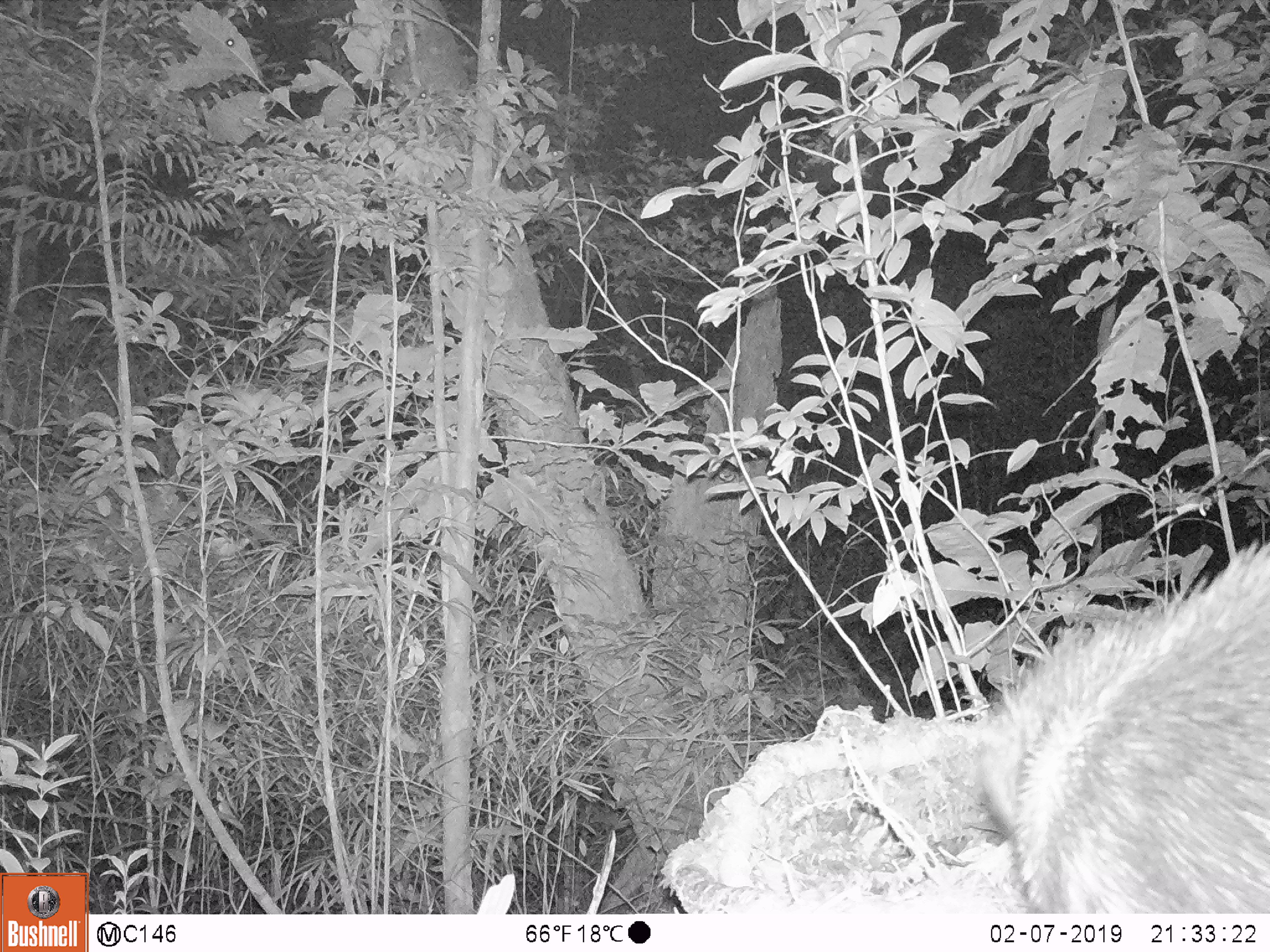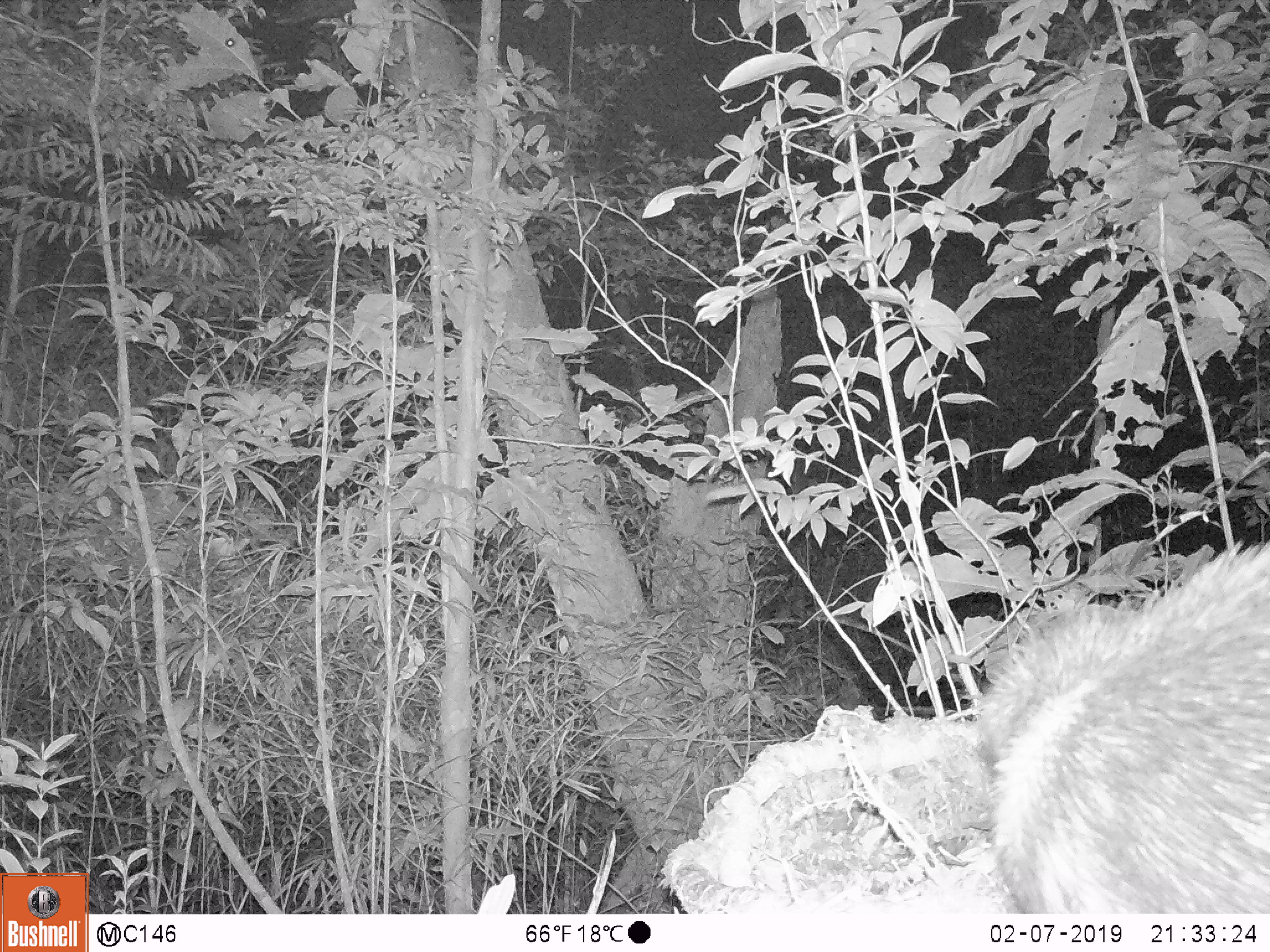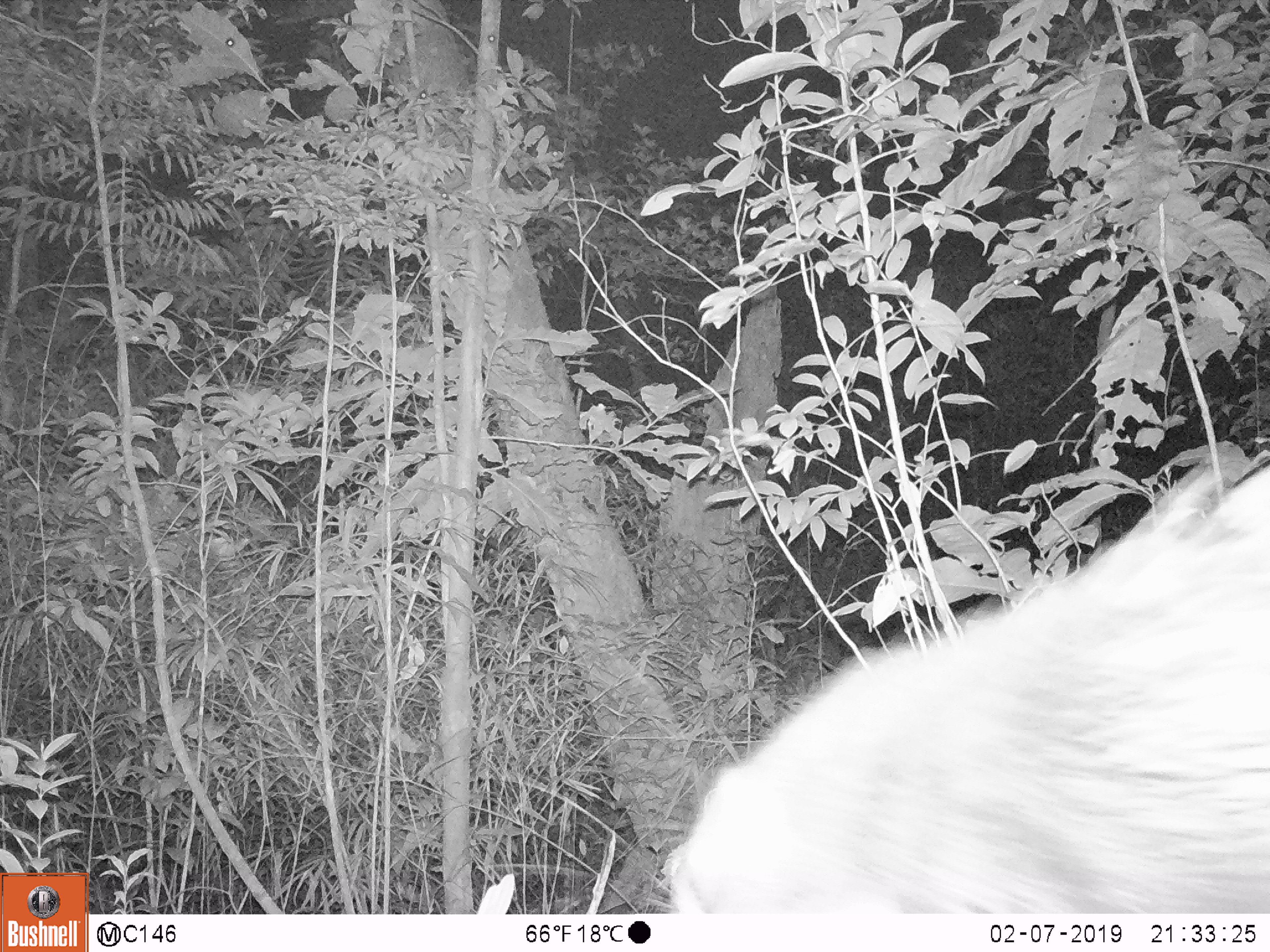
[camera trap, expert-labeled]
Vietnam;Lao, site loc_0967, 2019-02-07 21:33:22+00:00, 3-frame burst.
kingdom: Animalia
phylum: Chordata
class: Mammalia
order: Rodentia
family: Hystricidae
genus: Hystrix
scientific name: Hystrix brachyura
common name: malayan porcupine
Malayan porcupine (Hystrix brachyura). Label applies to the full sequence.